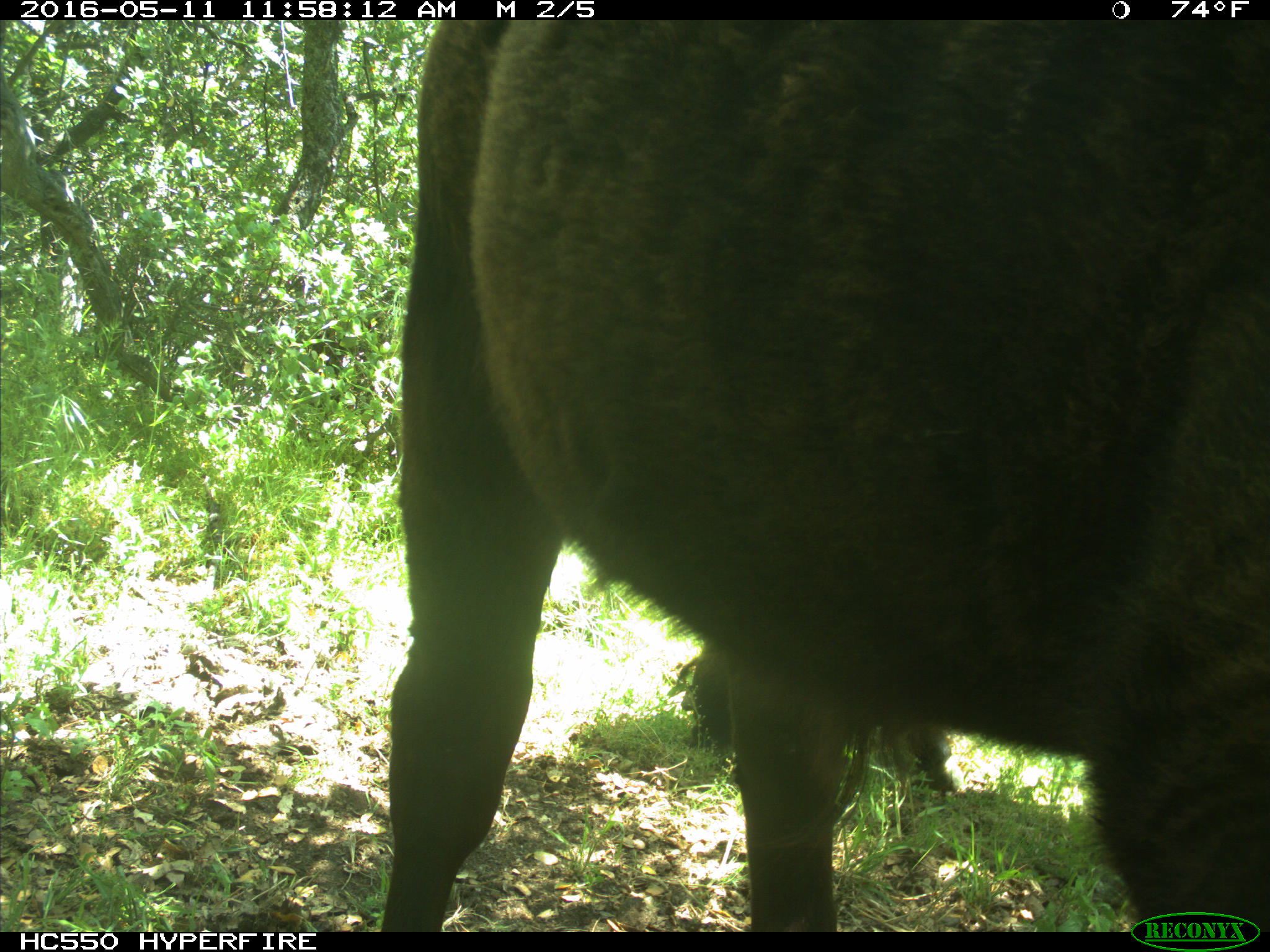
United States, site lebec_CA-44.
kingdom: Animalia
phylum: Chordata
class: Mammalia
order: Artiodactyla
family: Bovidae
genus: Bos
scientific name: Bos taurus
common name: domestic cow